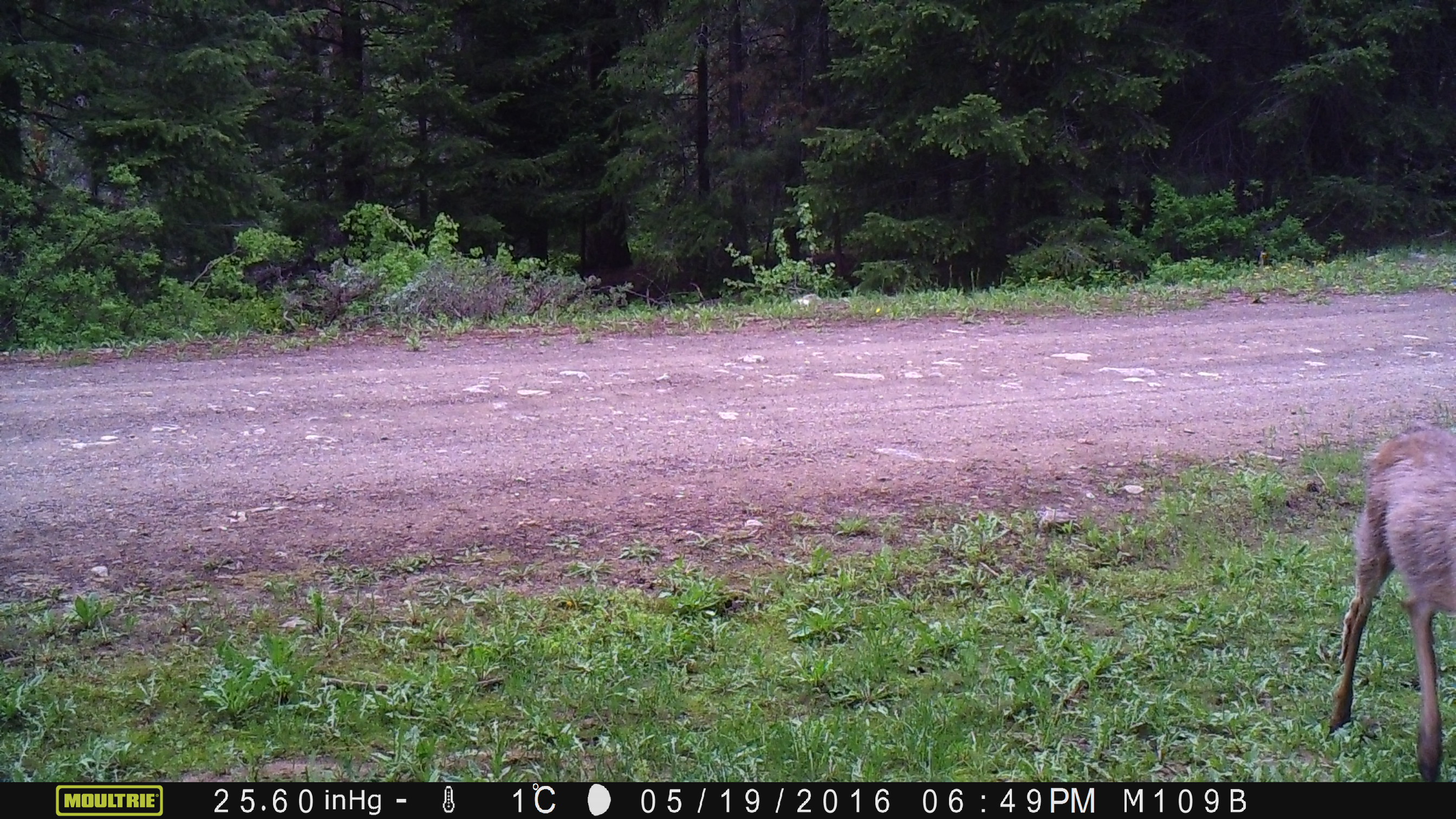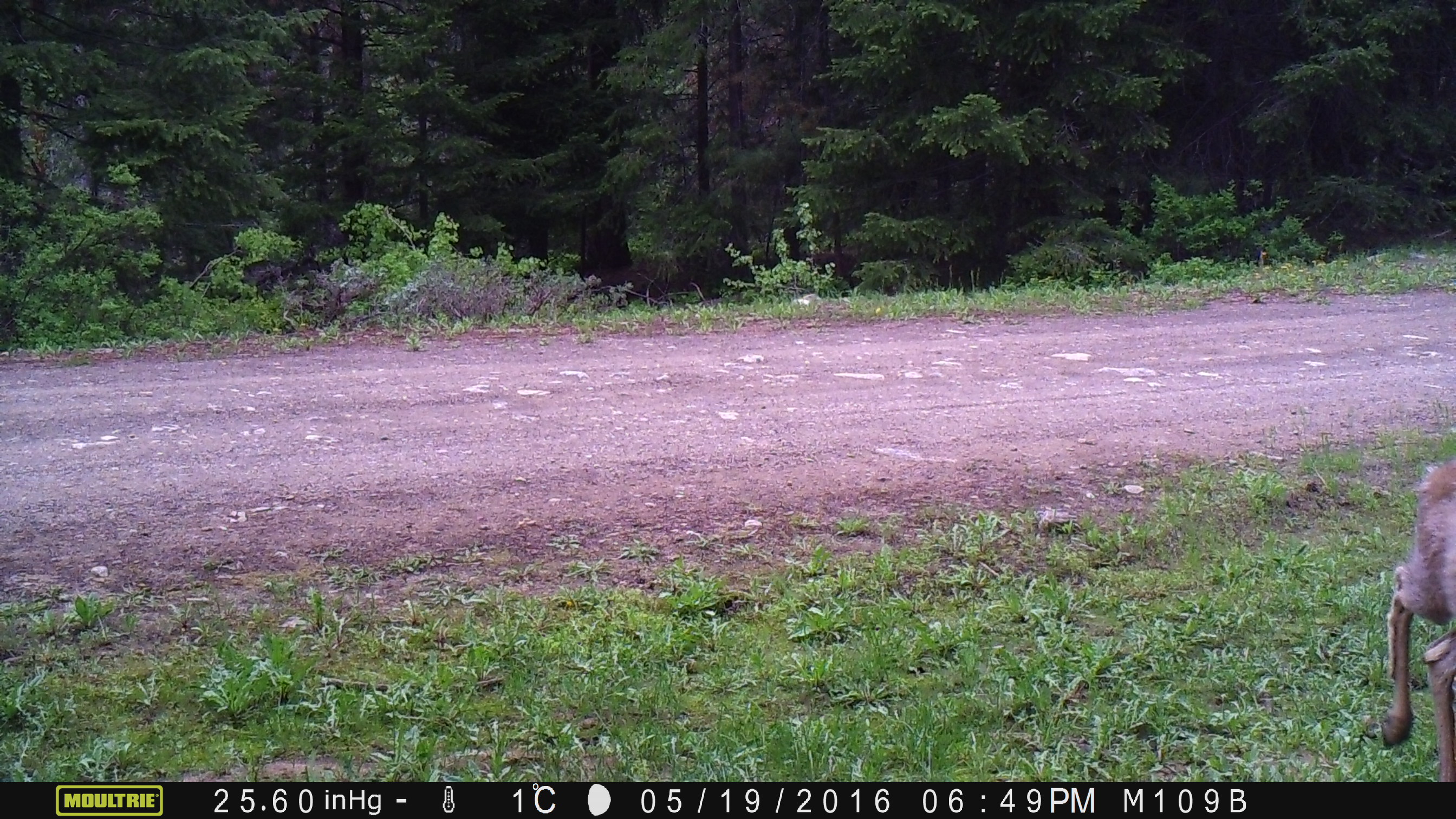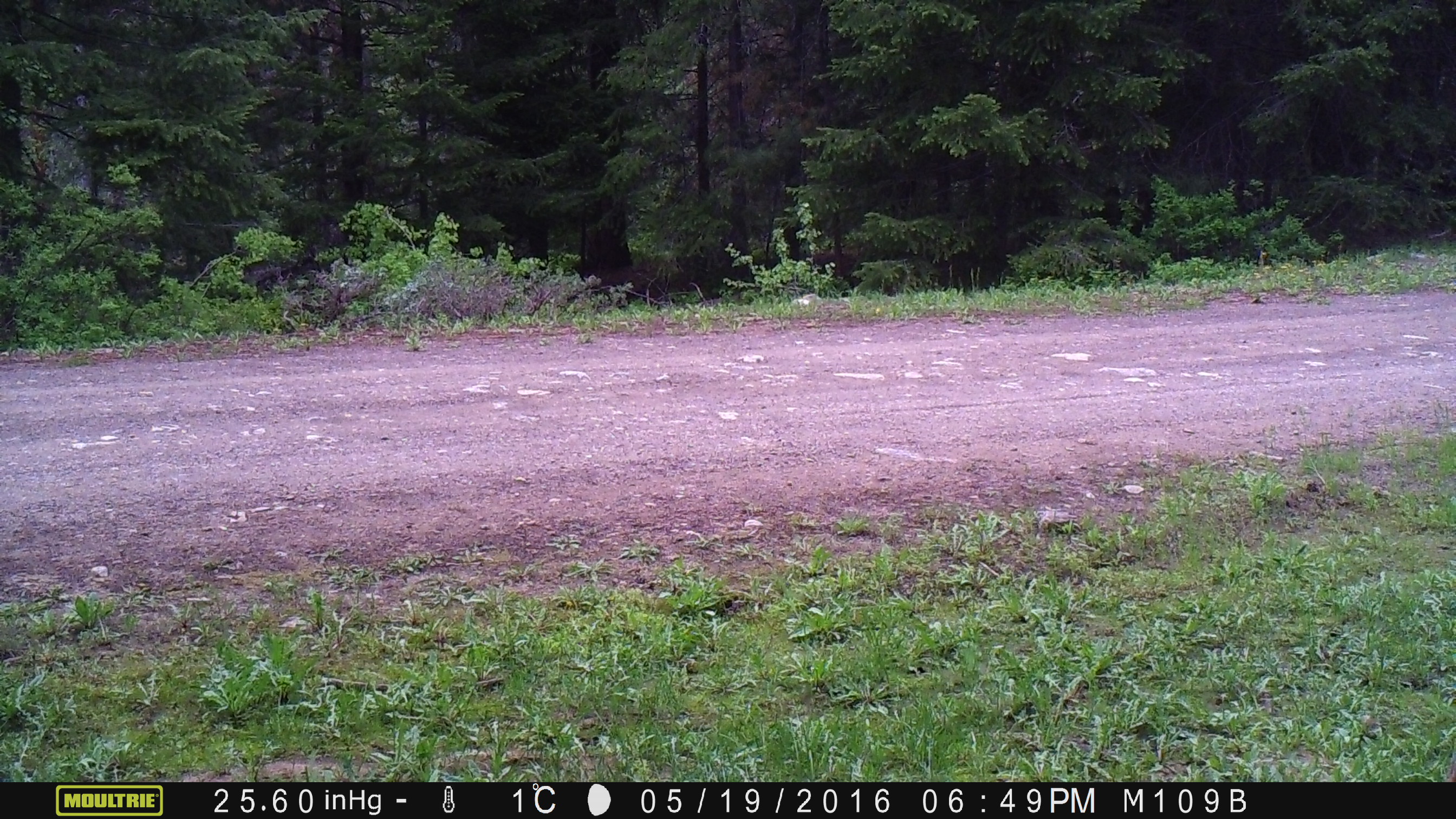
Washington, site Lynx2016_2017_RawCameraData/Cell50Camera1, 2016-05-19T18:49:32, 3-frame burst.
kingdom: Animalia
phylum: Chordata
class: Mammalia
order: Artiodactyla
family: Cervidae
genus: Odocoileus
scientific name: Odocoileus hemionus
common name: mule deer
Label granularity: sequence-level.